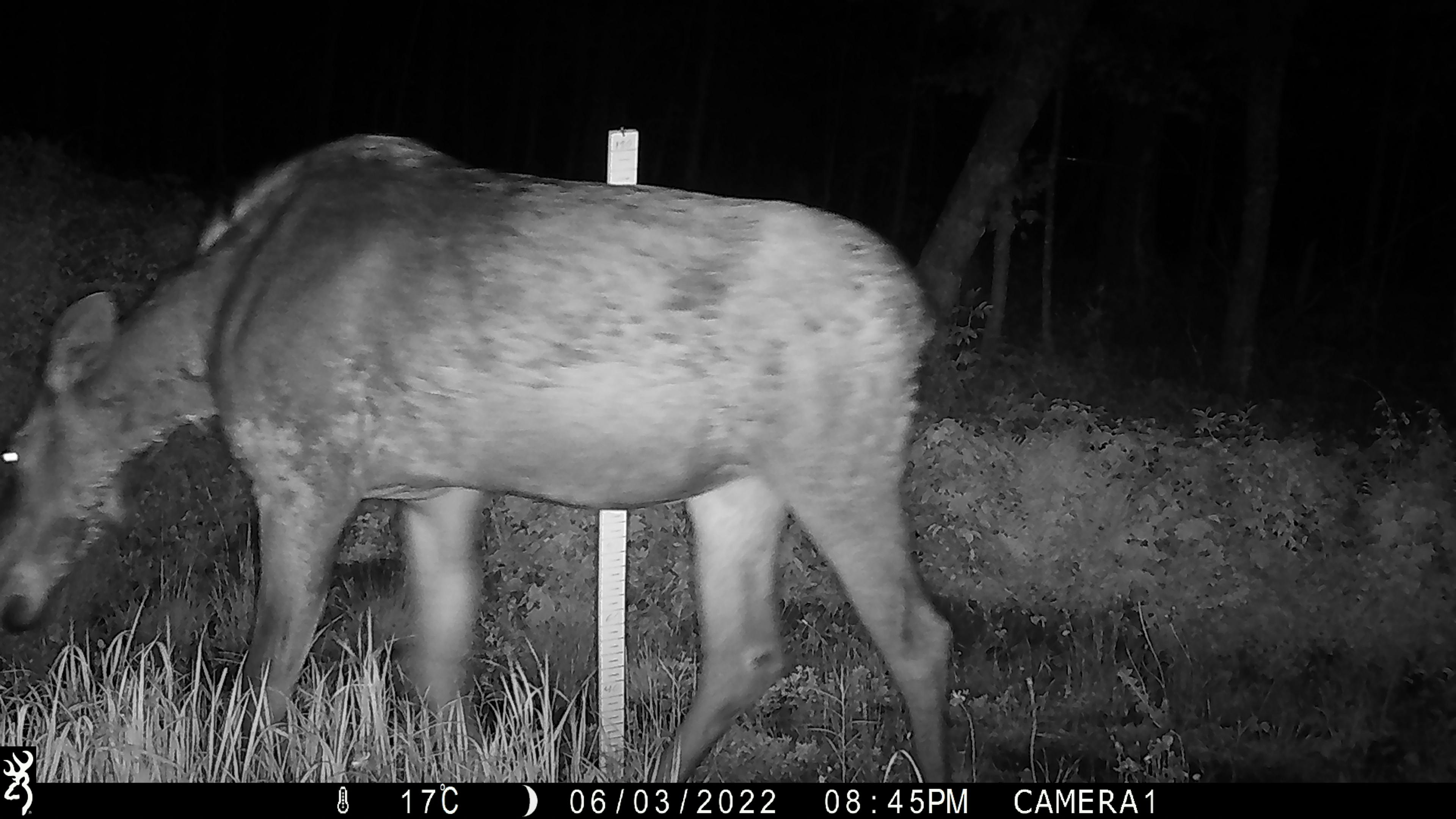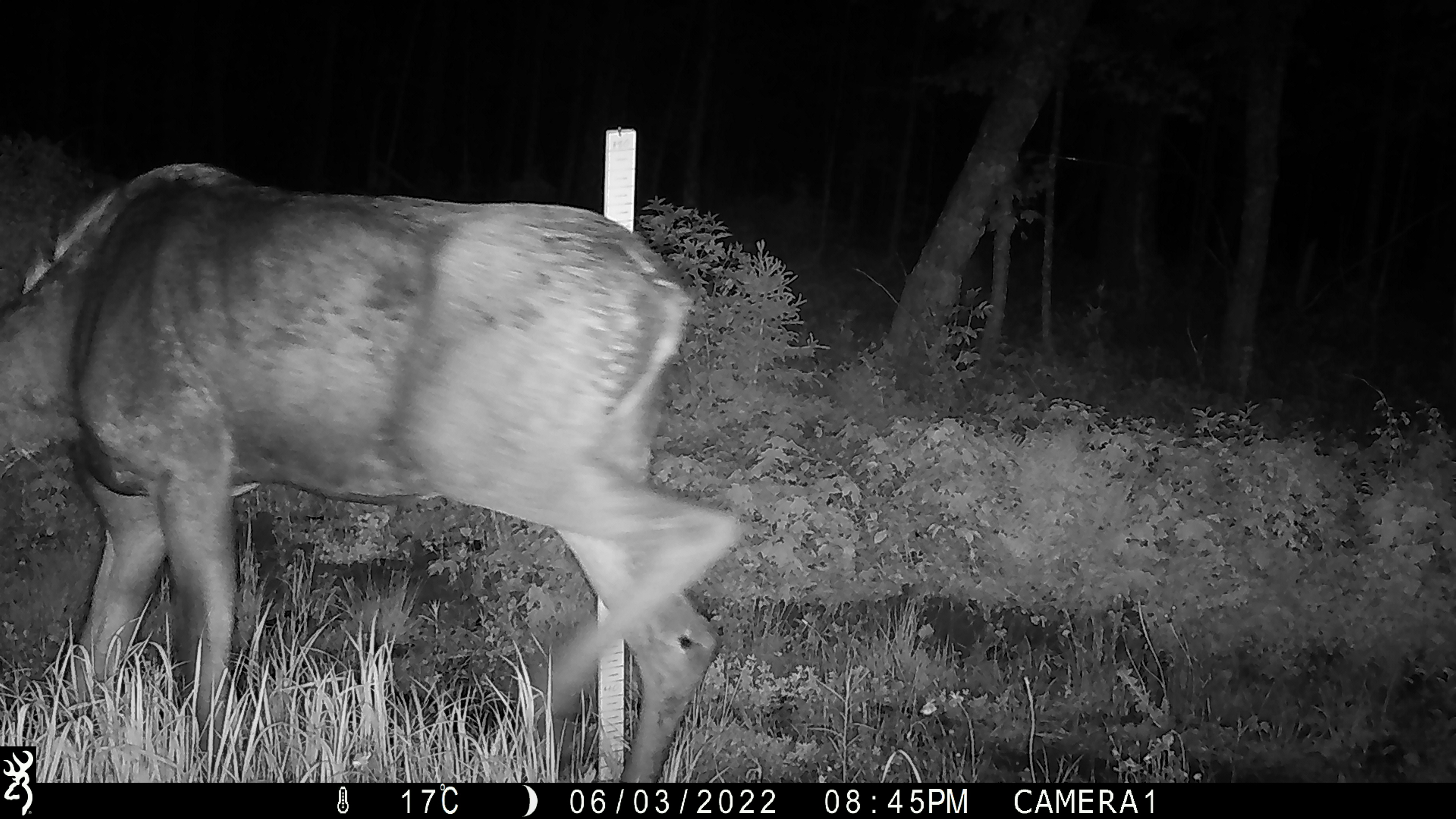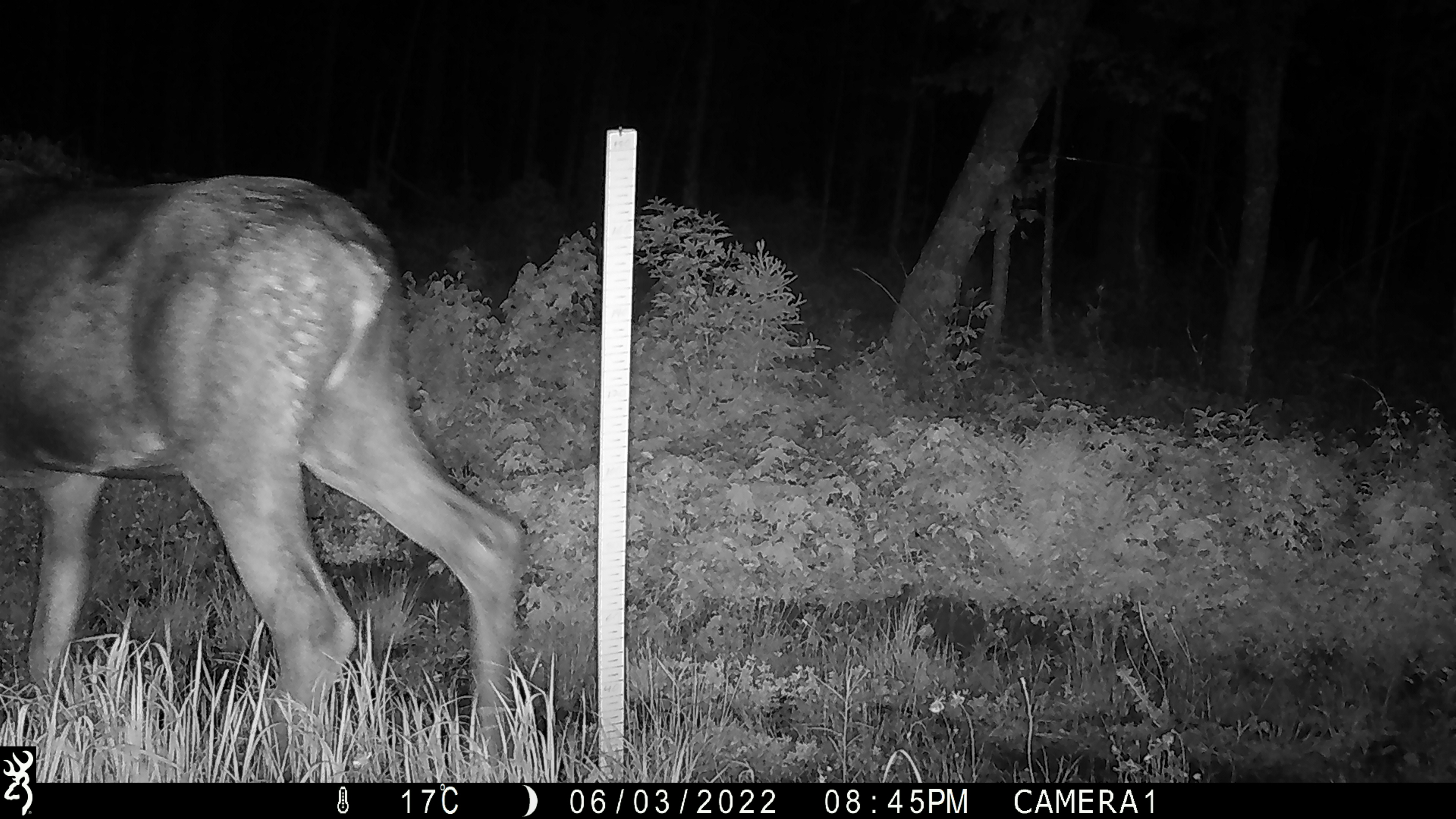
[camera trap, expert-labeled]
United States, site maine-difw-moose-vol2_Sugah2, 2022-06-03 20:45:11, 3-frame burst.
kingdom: Animalia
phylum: Chordata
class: Mammalia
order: Artiodactyla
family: Cervidae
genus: Alces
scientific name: Alces alces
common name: moose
Moose (Alces alces).